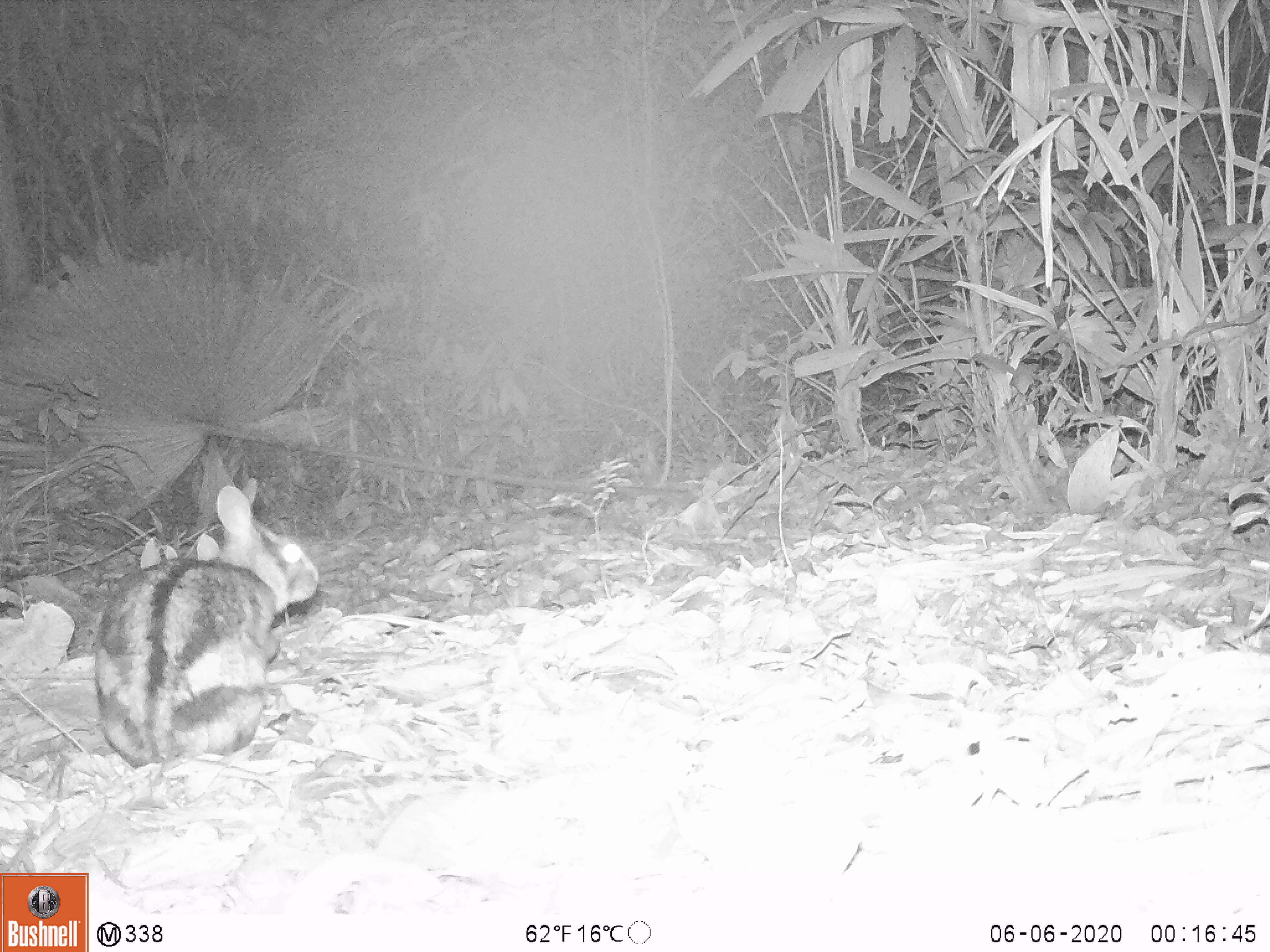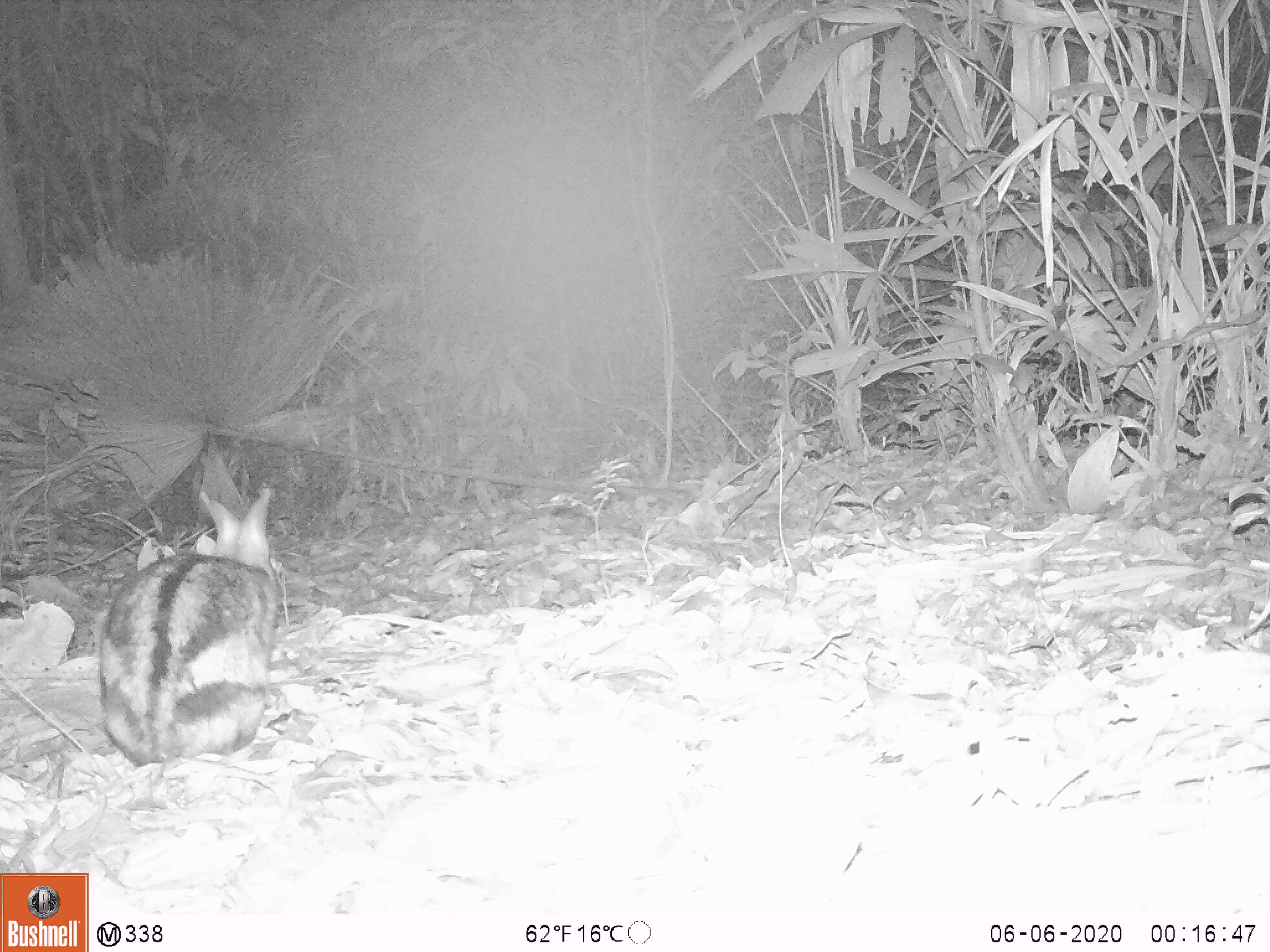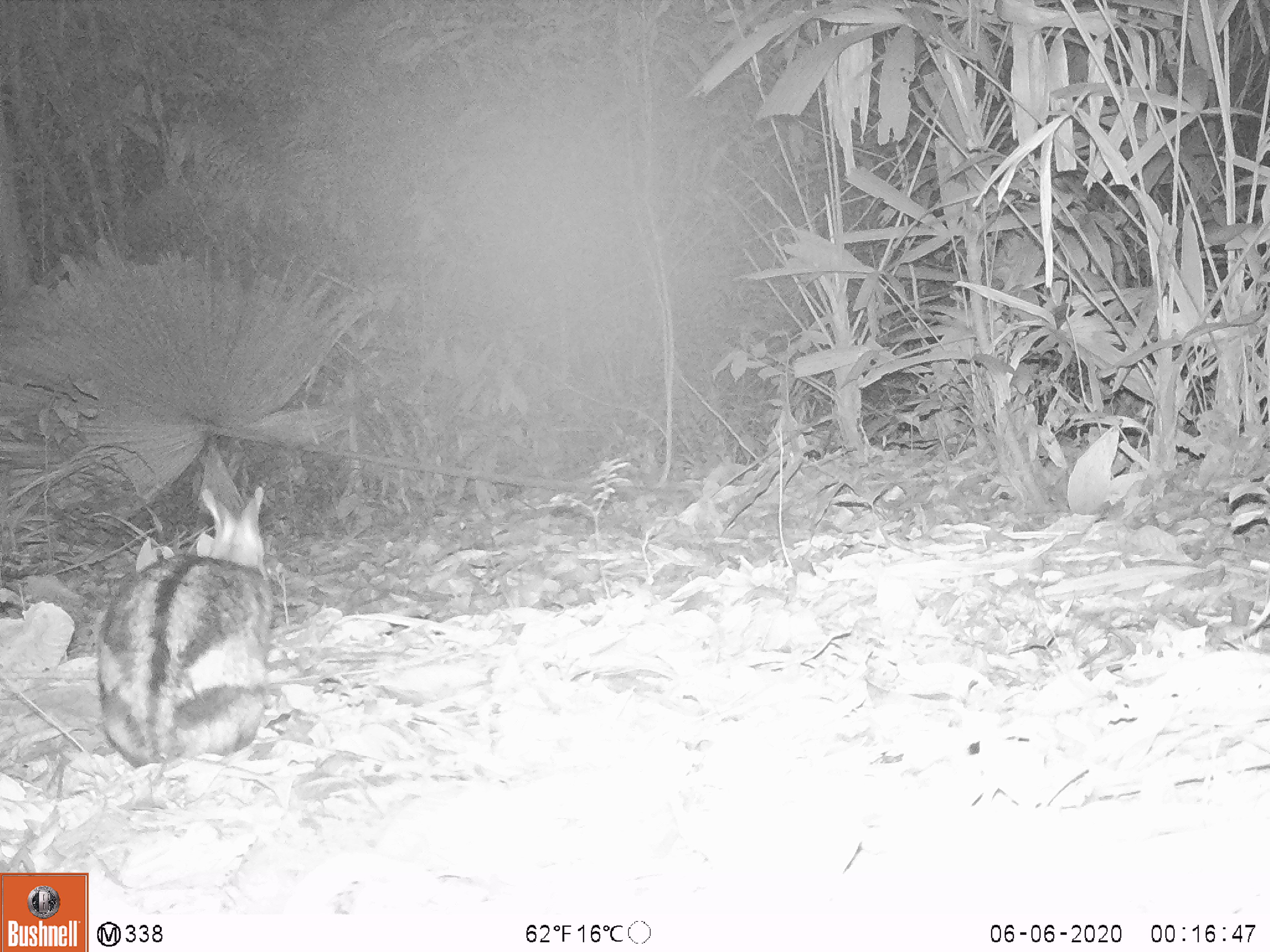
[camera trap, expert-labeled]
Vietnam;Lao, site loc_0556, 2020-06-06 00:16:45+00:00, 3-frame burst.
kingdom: Animalia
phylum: Chordata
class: Mammalia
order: Lagomorpha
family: Leporidae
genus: Nesolagus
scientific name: Nesolagus timminsi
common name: annamite striped rabbit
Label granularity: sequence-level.